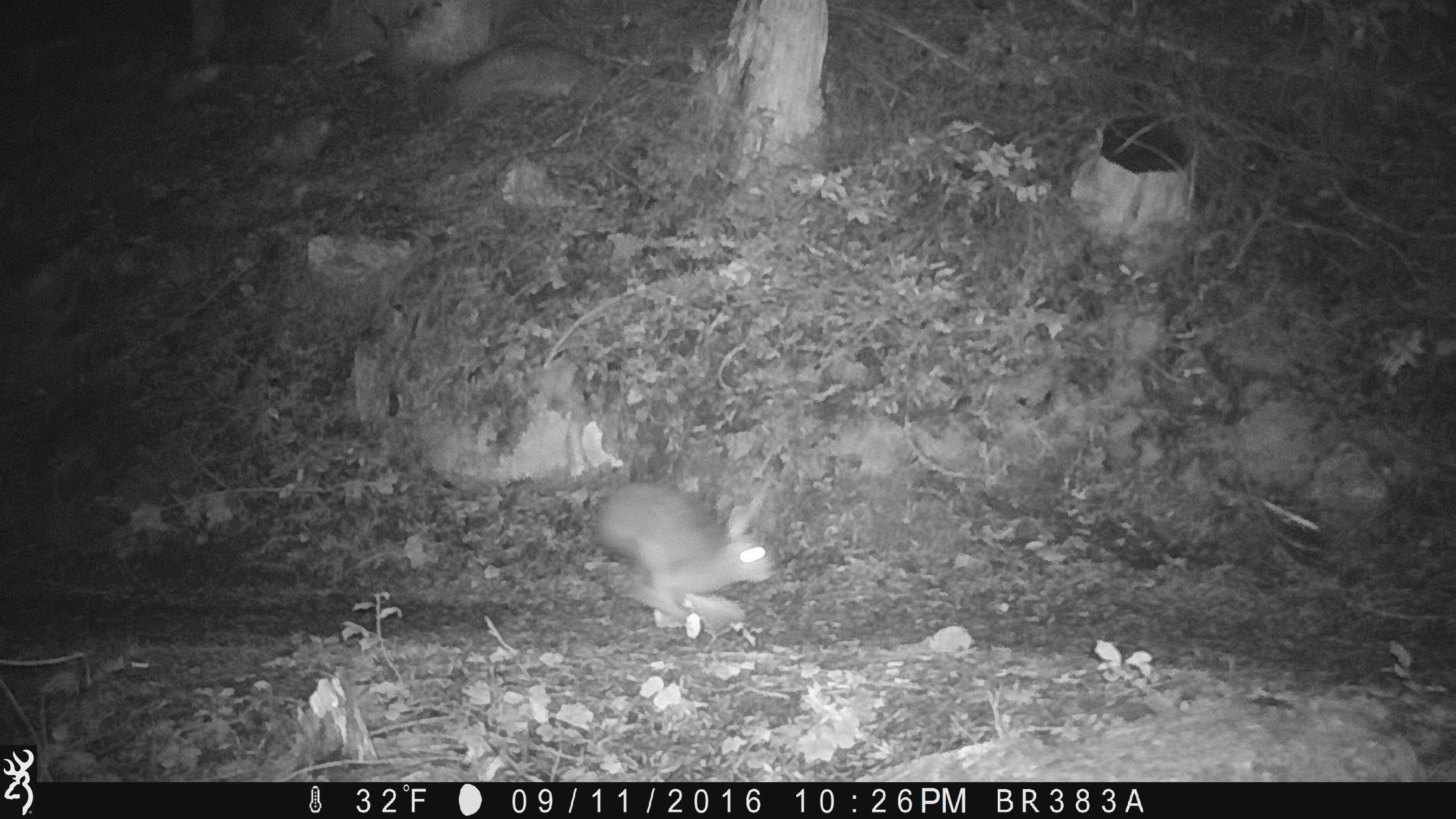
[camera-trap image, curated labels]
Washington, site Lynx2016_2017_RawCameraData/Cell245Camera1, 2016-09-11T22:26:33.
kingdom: Animalia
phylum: Chordata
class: Mammalia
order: Lagomorpha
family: Leporidae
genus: Lepus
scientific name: Lepus americanus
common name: snowshoe hare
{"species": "Lepus americanus (snowshoe hare)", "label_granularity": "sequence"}